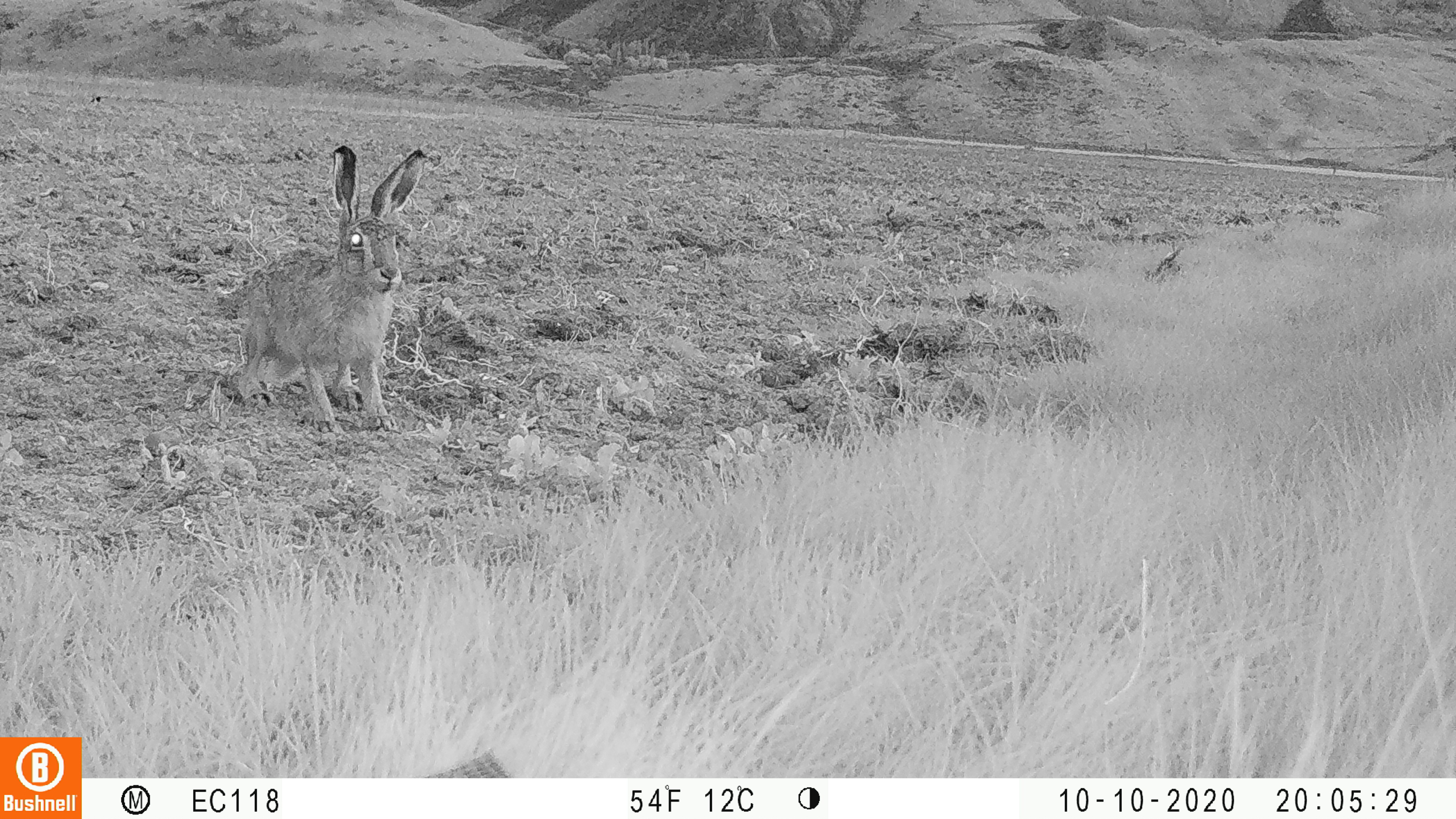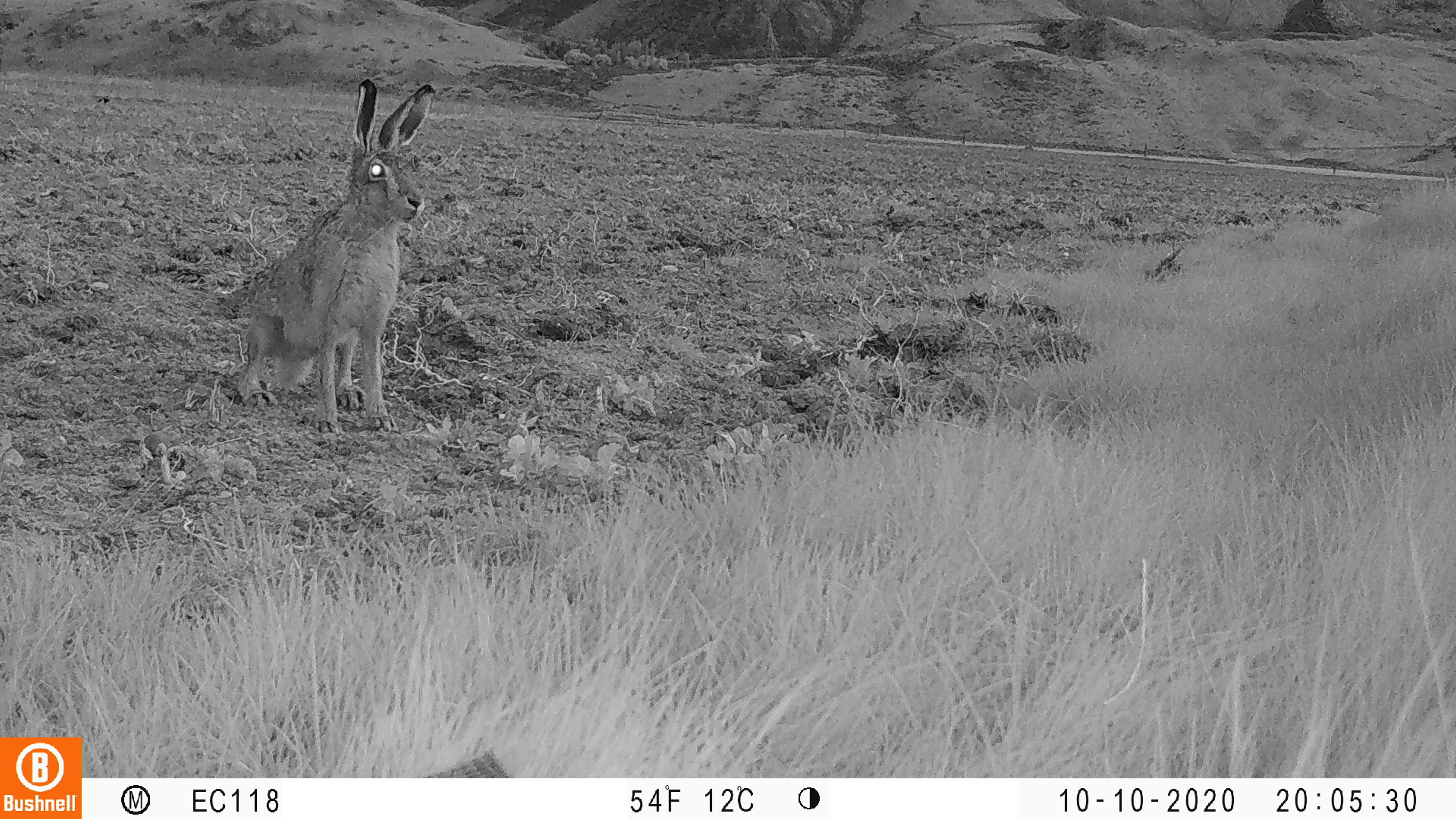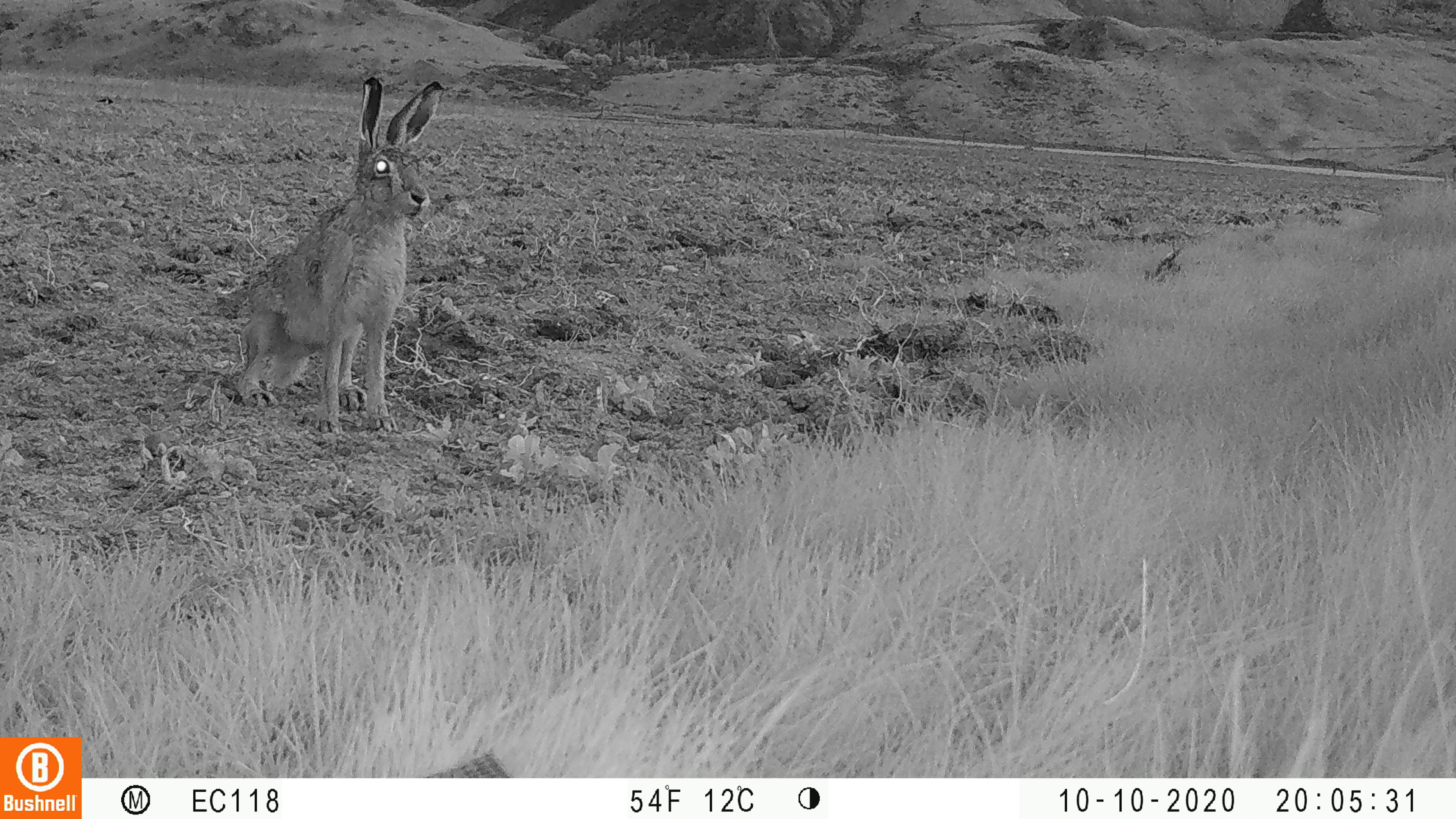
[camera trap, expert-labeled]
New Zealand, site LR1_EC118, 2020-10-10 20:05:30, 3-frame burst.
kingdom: Animalia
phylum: Chordata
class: Mammalia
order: Lagomorpha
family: Leporidae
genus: Lepus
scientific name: Lepus europaeus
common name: brown hare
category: hare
Hare (brown hare) (Lepus europaeus).